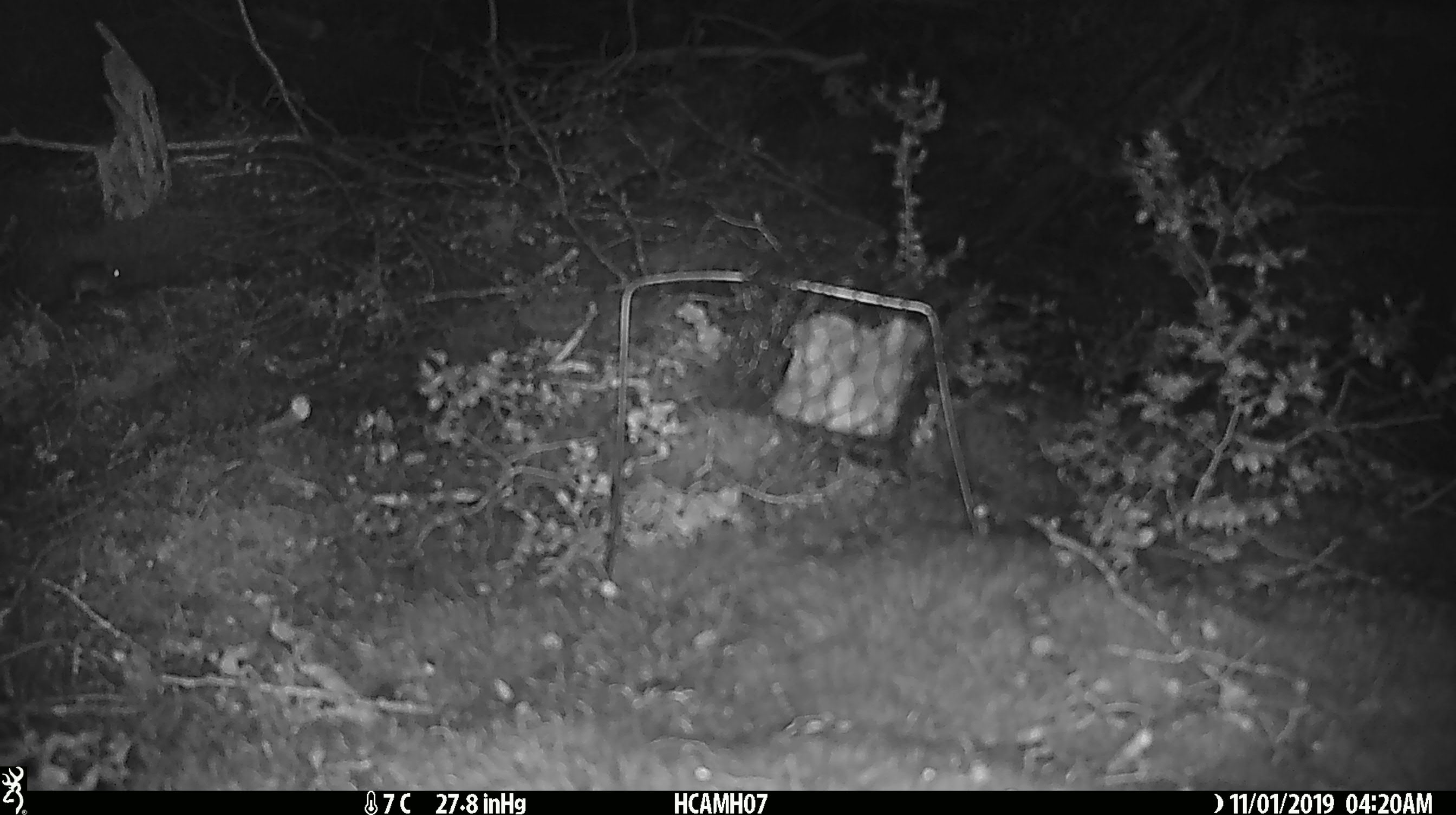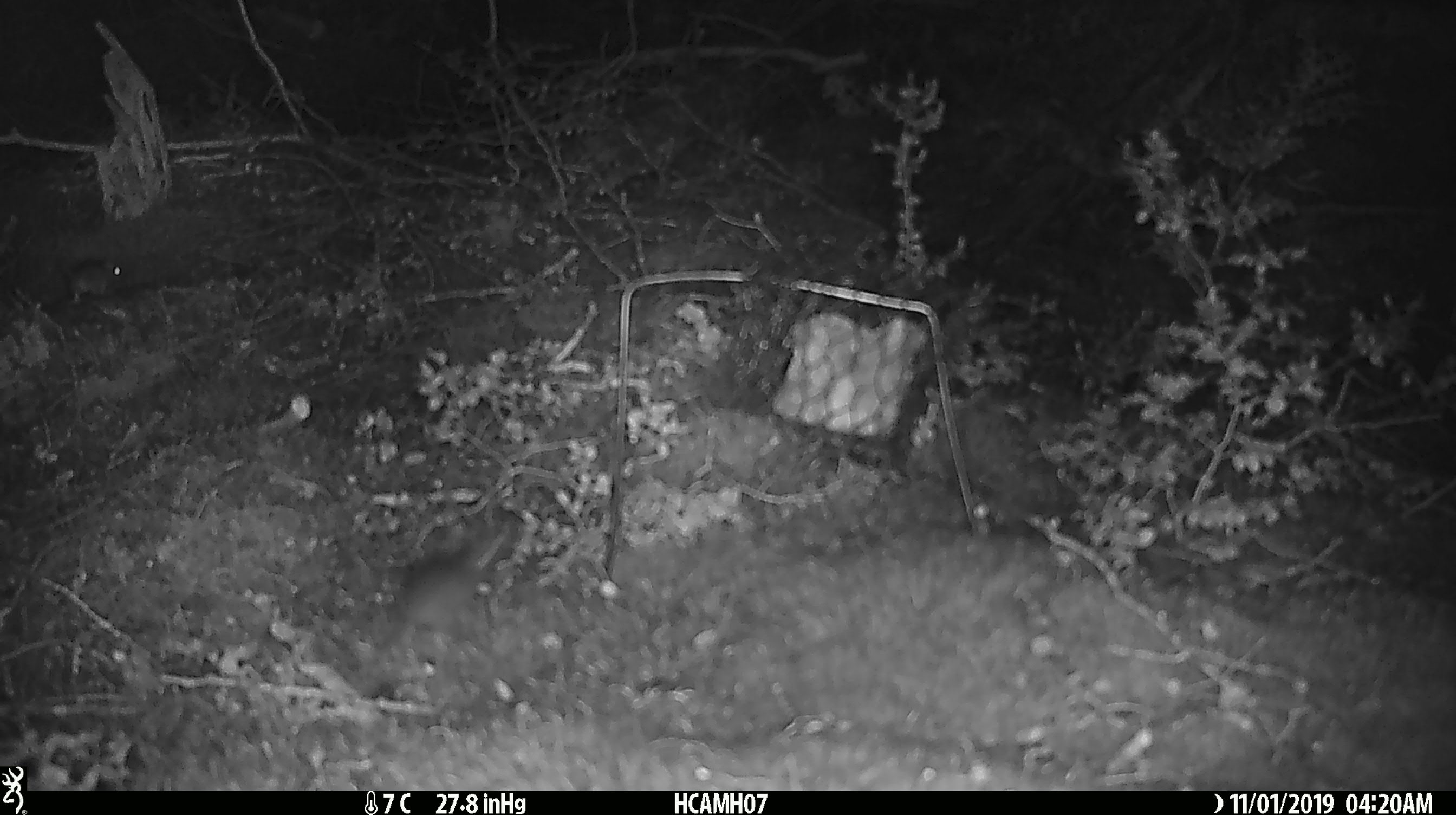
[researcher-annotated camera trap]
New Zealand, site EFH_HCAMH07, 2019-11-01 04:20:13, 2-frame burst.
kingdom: Animalia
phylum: Chordata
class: Mammalia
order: Rodentia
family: Muridae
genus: Mus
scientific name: Mus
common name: mouse